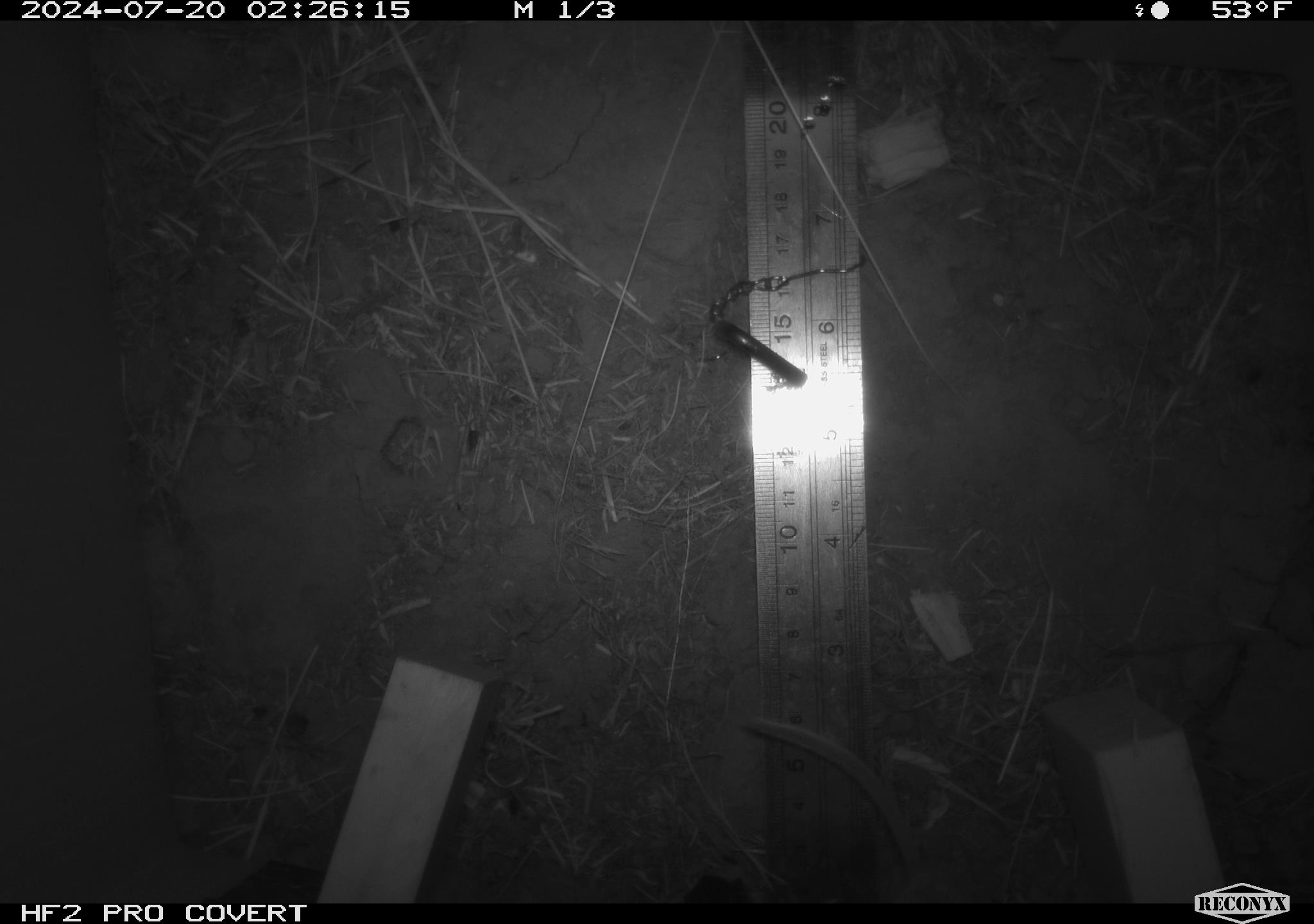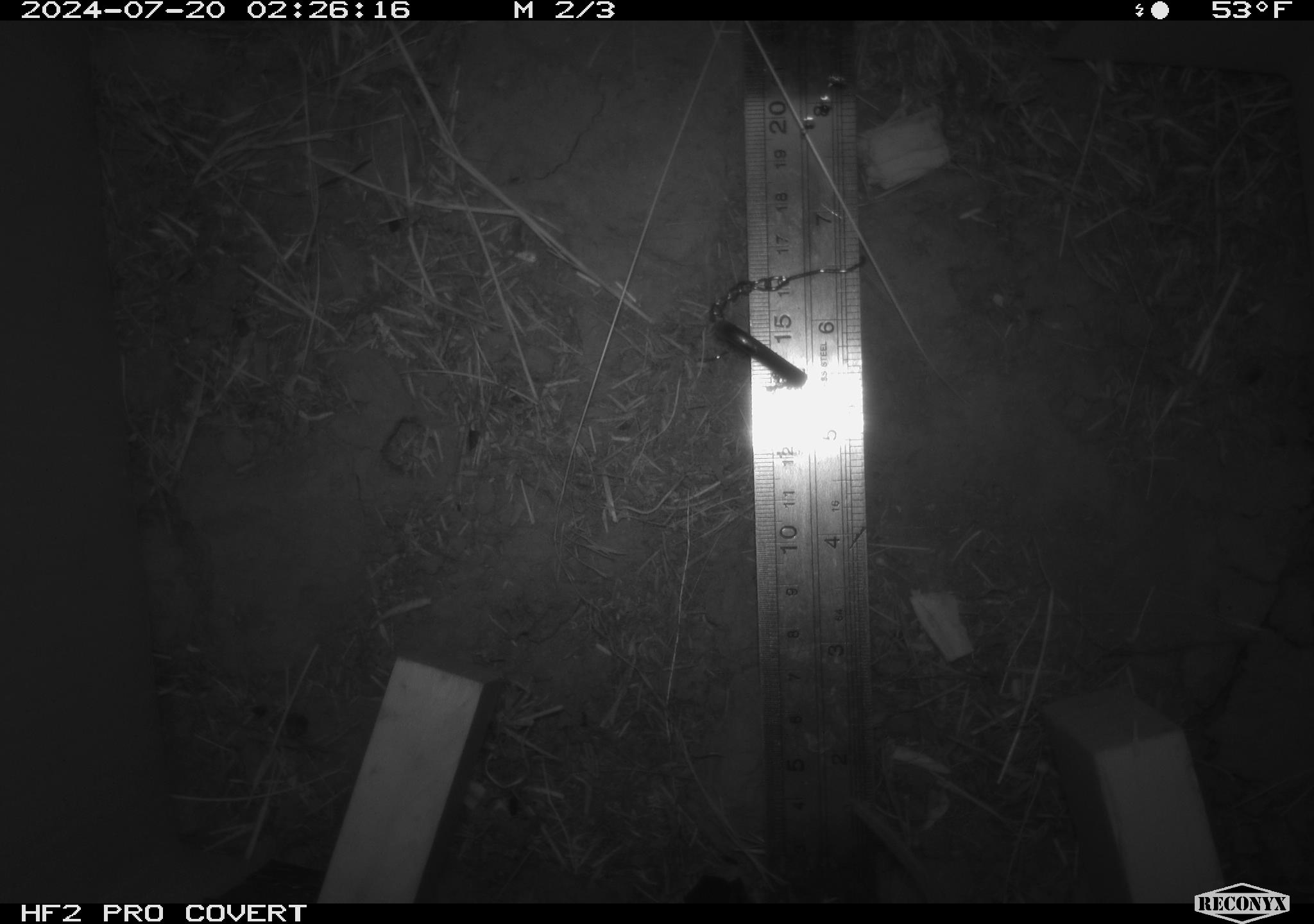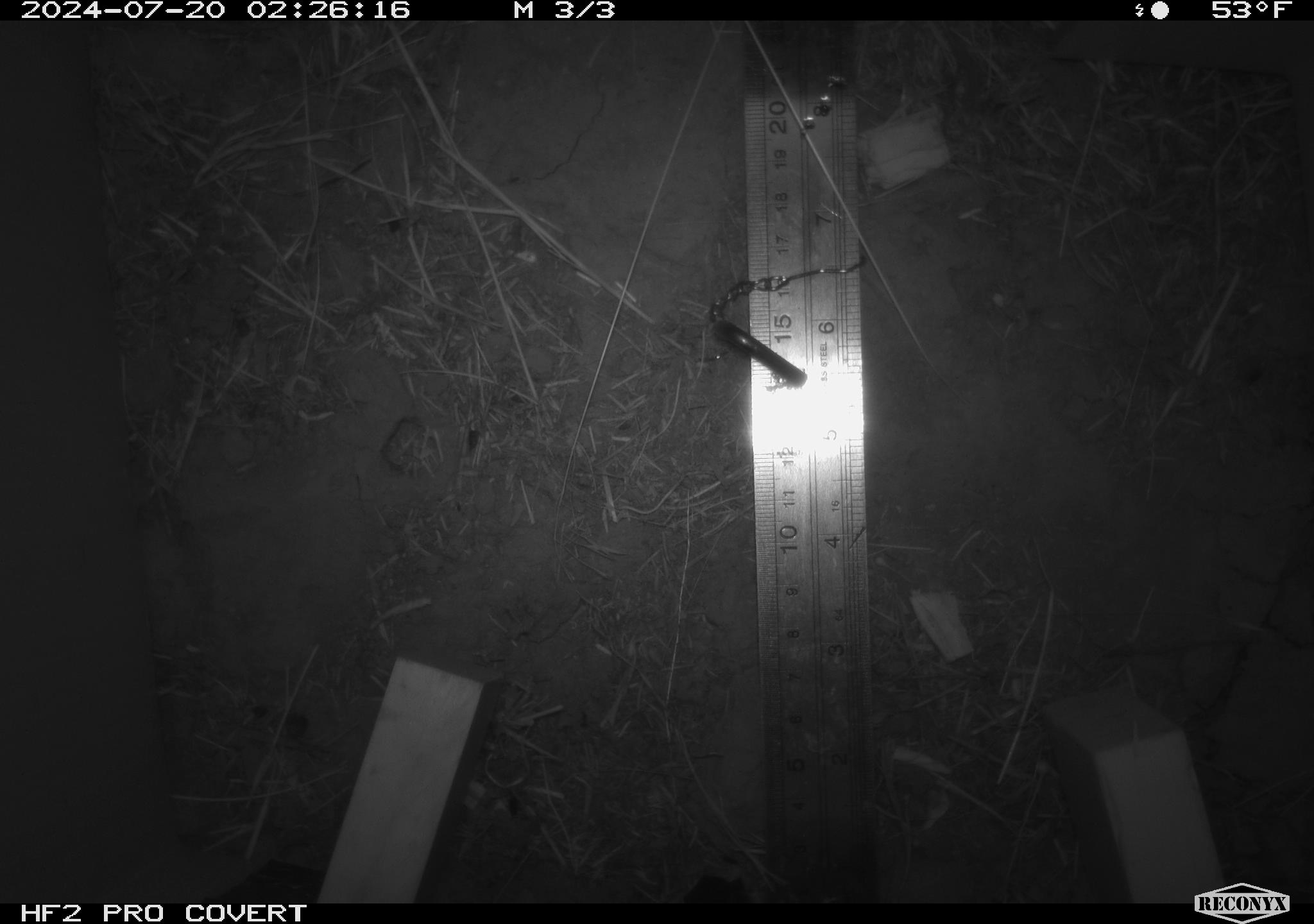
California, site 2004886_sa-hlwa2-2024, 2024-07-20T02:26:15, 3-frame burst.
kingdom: Animalia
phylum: Chordata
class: Mammalia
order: Rodentia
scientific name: Rodentia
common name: mouse species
Mouse species (Rodentia).